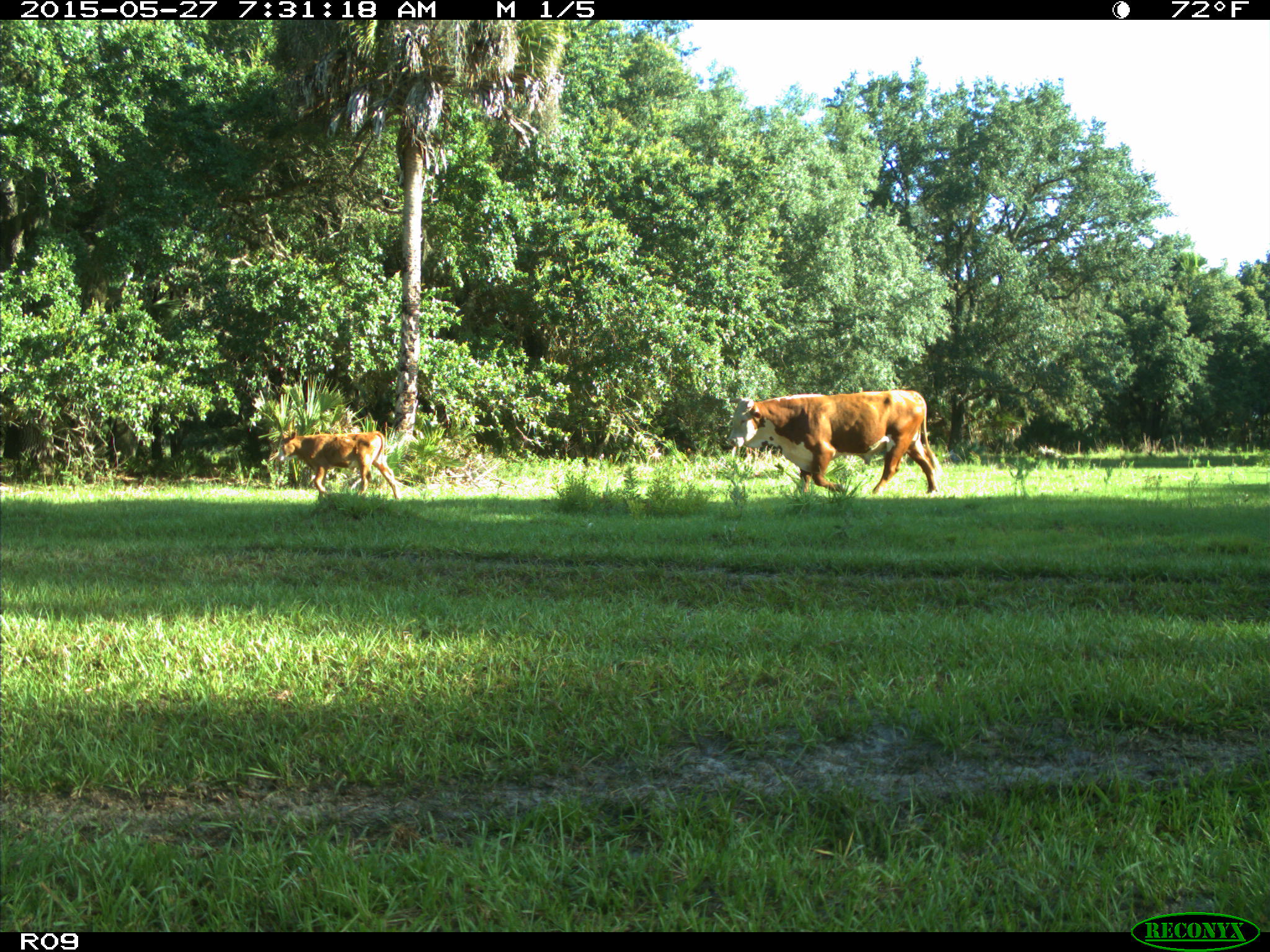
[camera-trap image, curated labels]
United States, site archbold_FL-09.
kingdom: Animalia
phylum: Chordata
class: Mammalia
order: Artiodactyla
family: Bovidae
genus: Bos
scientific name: Bos taurus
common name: domestic cow